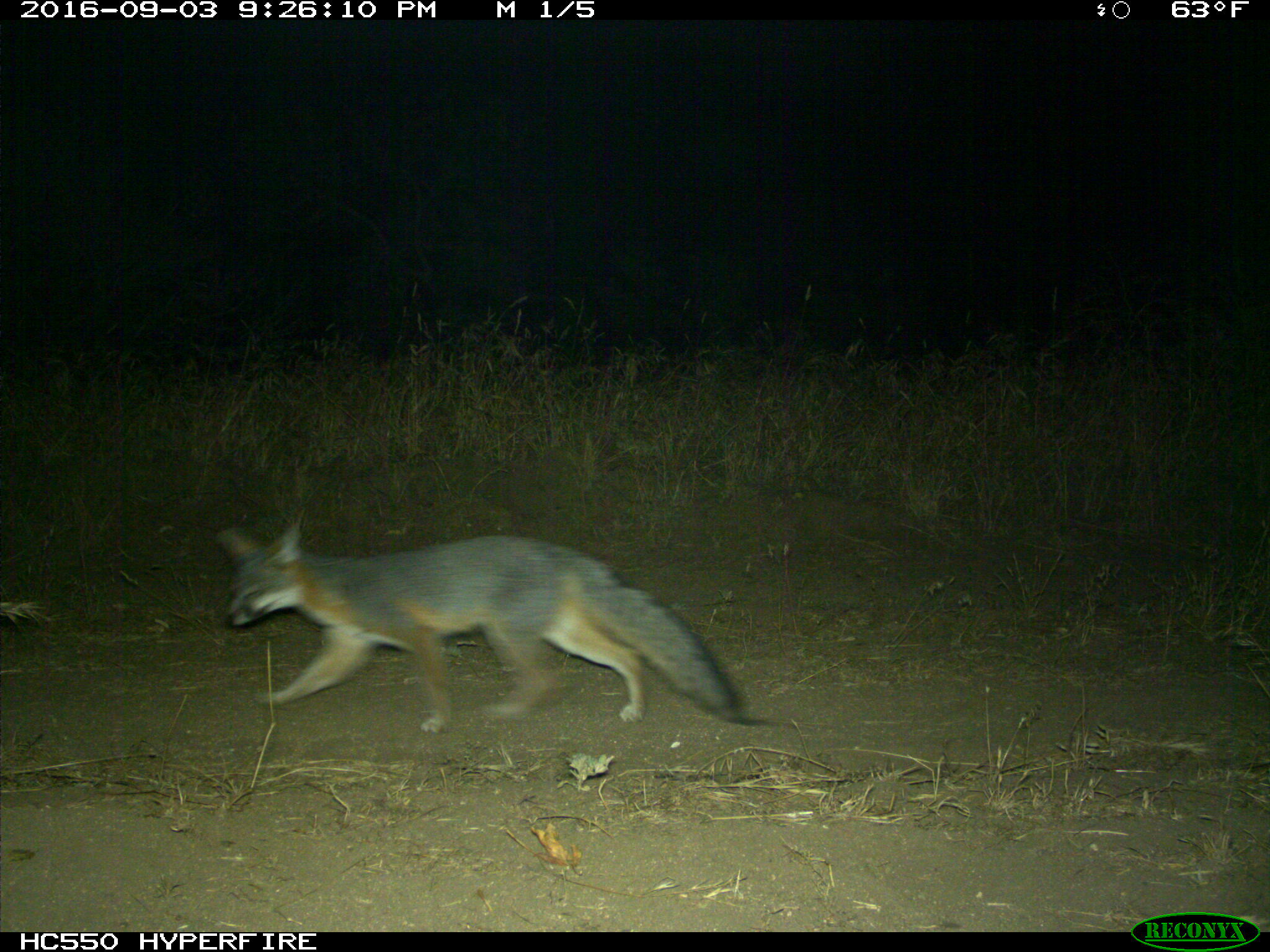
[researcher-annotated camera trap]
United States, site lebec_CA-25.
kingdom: Animalia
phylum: Chordata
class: Mammalia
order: Carnivora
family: Canidae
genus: Urocyon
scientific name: Urocyon cinereoargenteus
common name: gray fox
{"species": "Urocyon cinereoargenteus (gray fox)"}